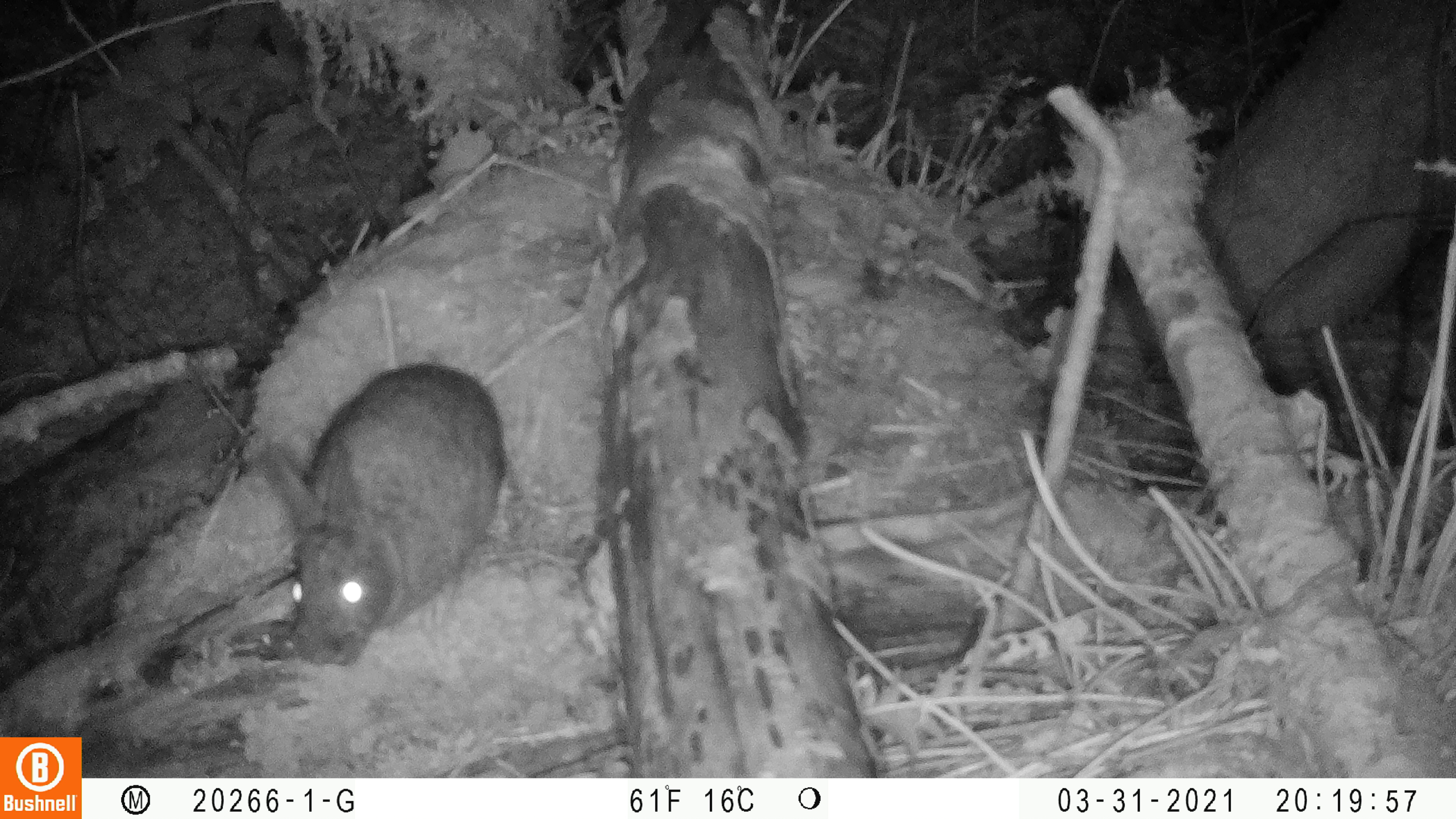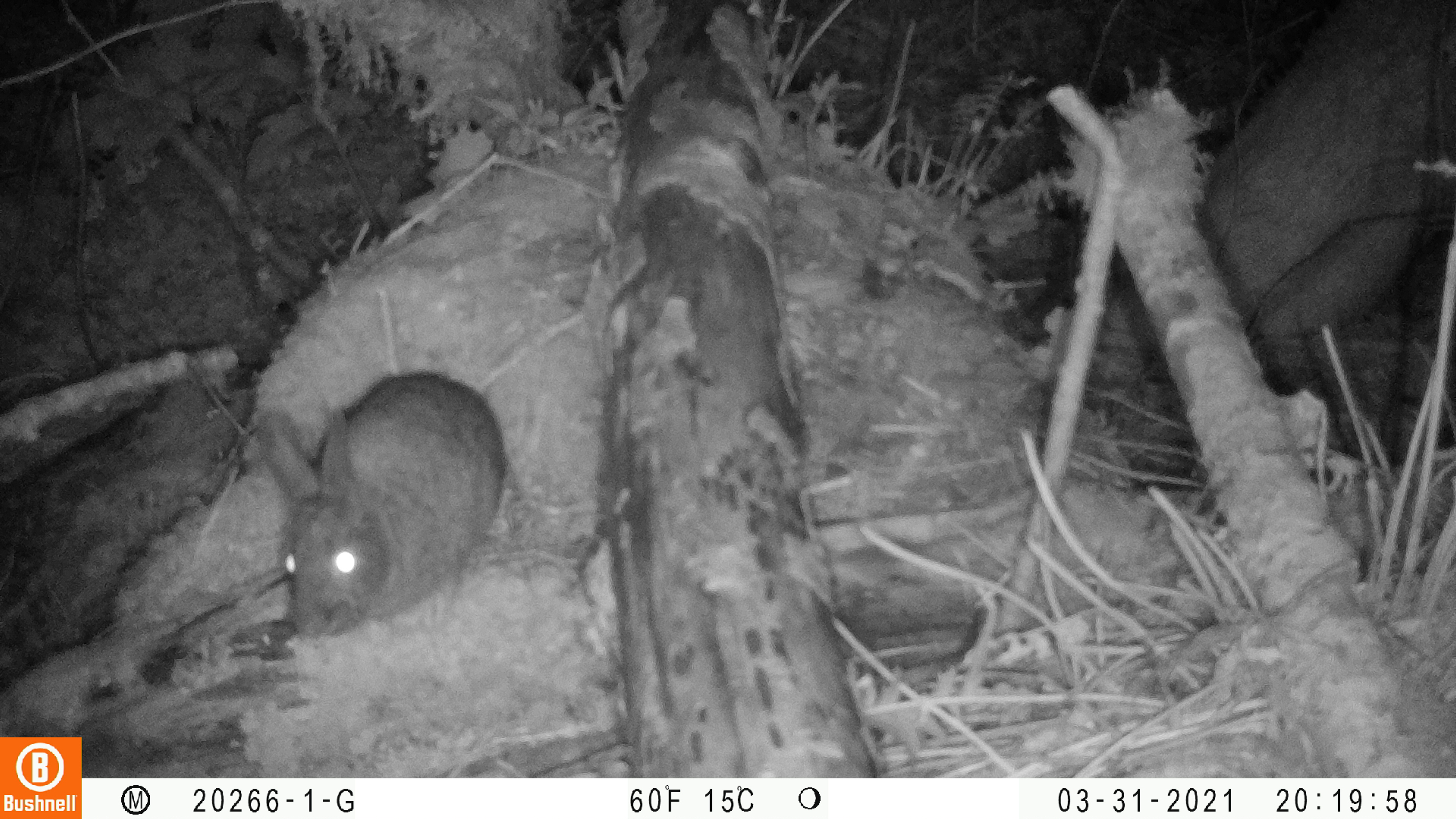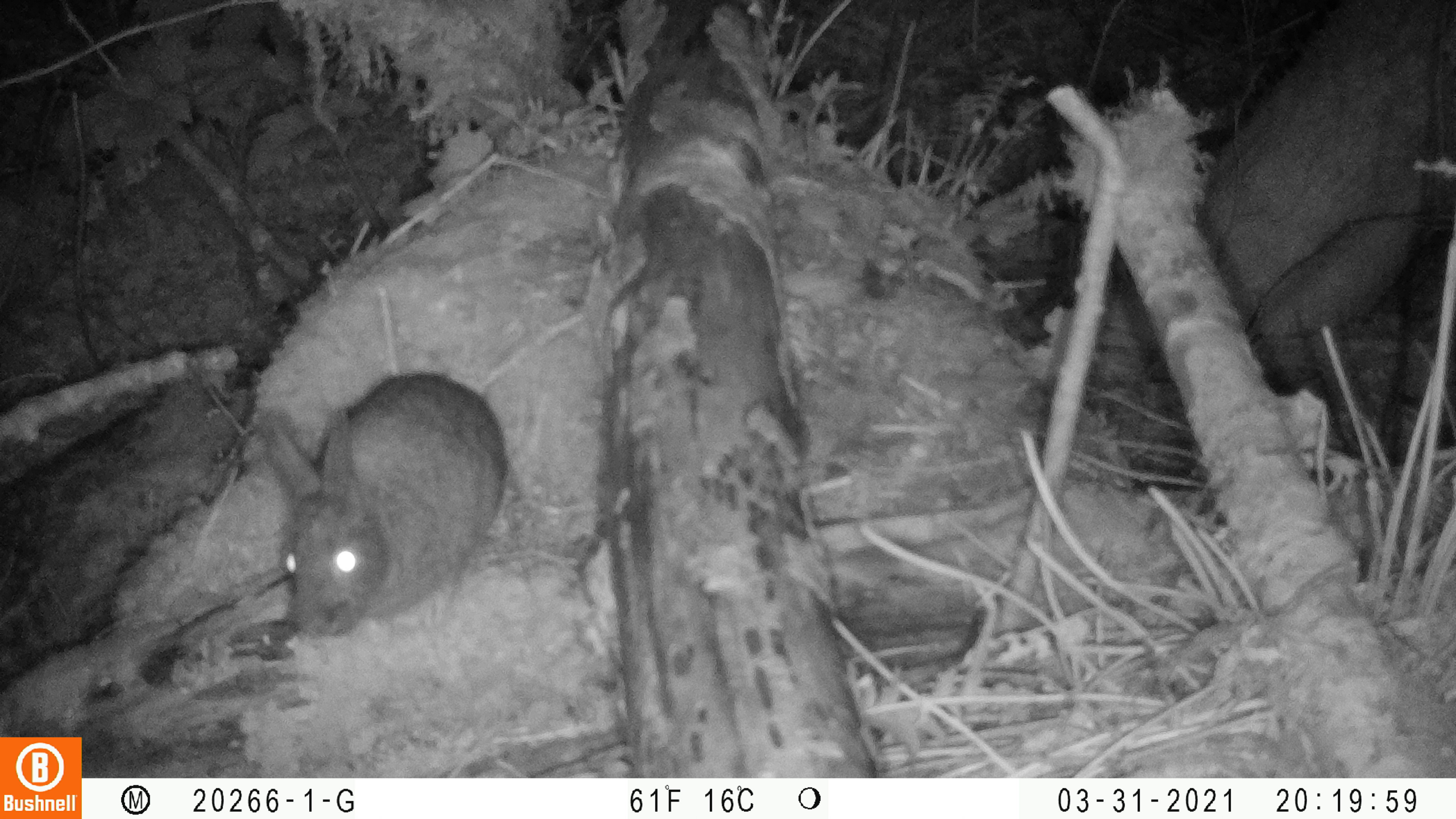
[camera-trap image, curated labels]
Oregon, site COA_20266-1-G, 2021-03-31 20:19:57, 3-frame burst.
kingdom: Animalia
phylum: Chordata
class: Mammalia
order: Lagomorpha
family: Leporidae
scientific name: Leporidae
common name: hares and rabbits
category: leporidae family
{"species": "leporidae family (hares and rabbits) (Leporidae)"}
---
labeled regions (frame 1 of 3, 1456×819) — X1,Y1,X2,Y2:
leporidae family: 232,328,520,690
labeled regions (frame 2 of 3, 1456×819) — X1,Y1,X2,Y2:
leporidae family: 238,318,516,661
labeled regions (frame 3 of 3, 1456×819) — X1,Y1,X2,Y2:
leporidae family: 238,329,524,666